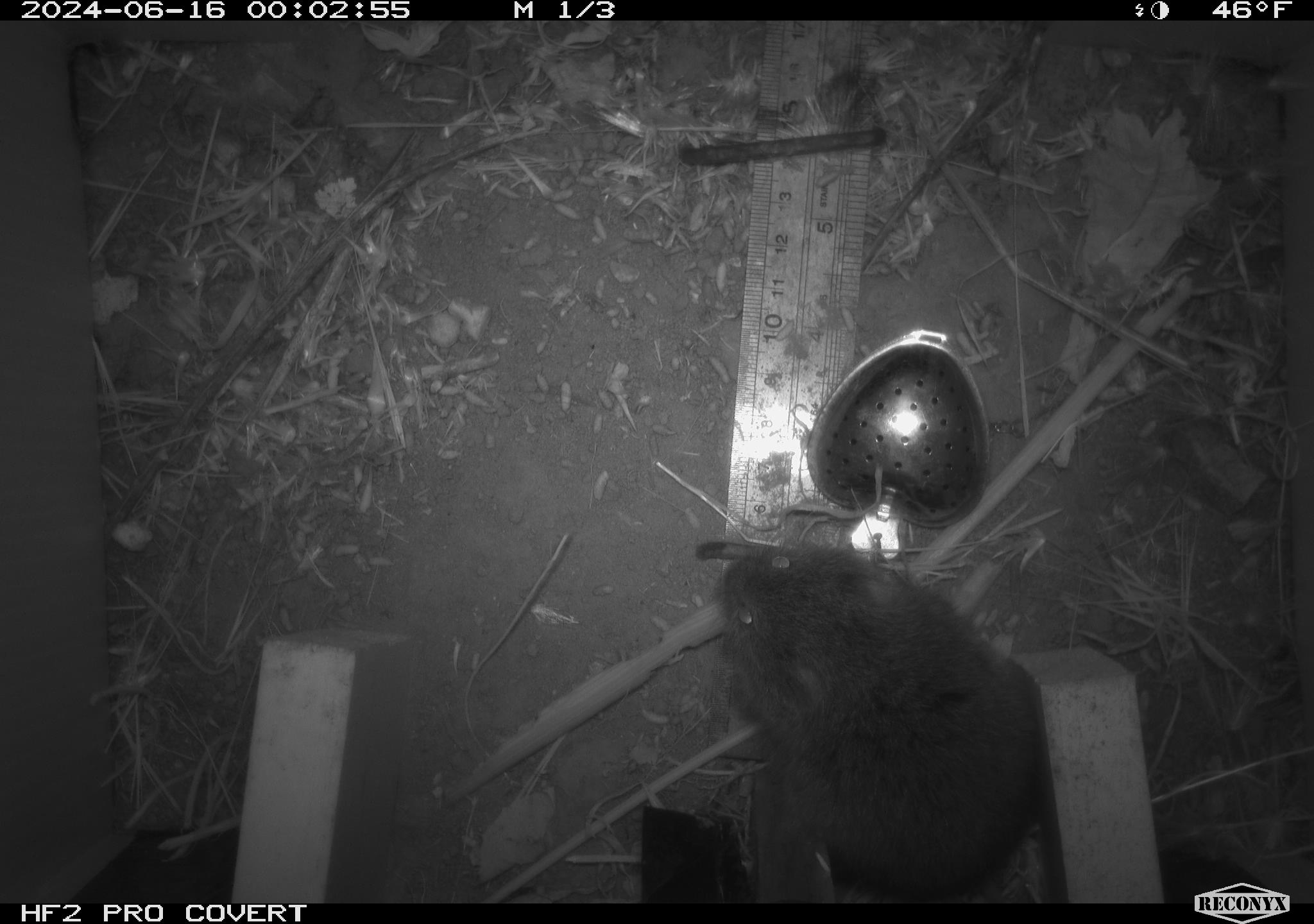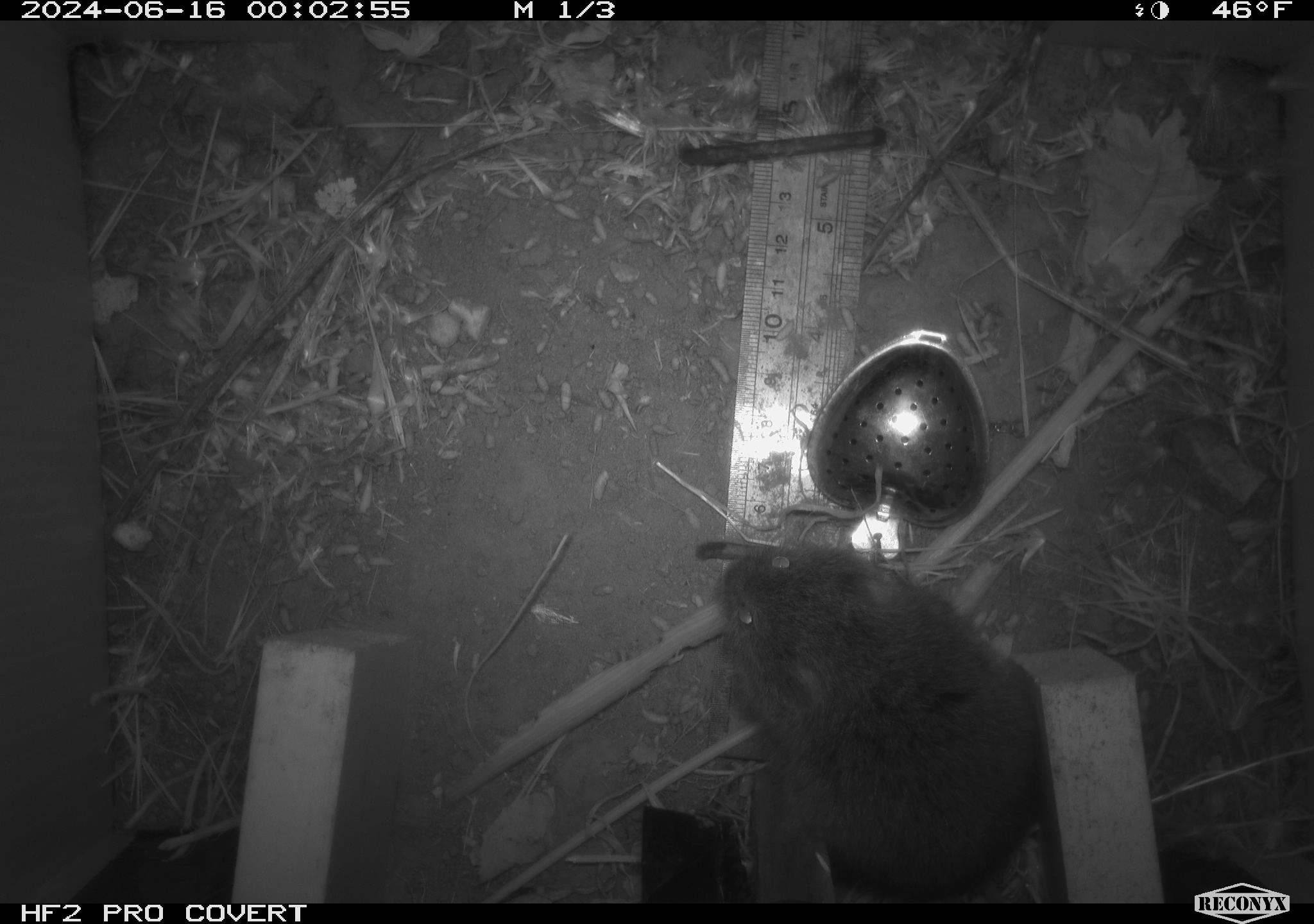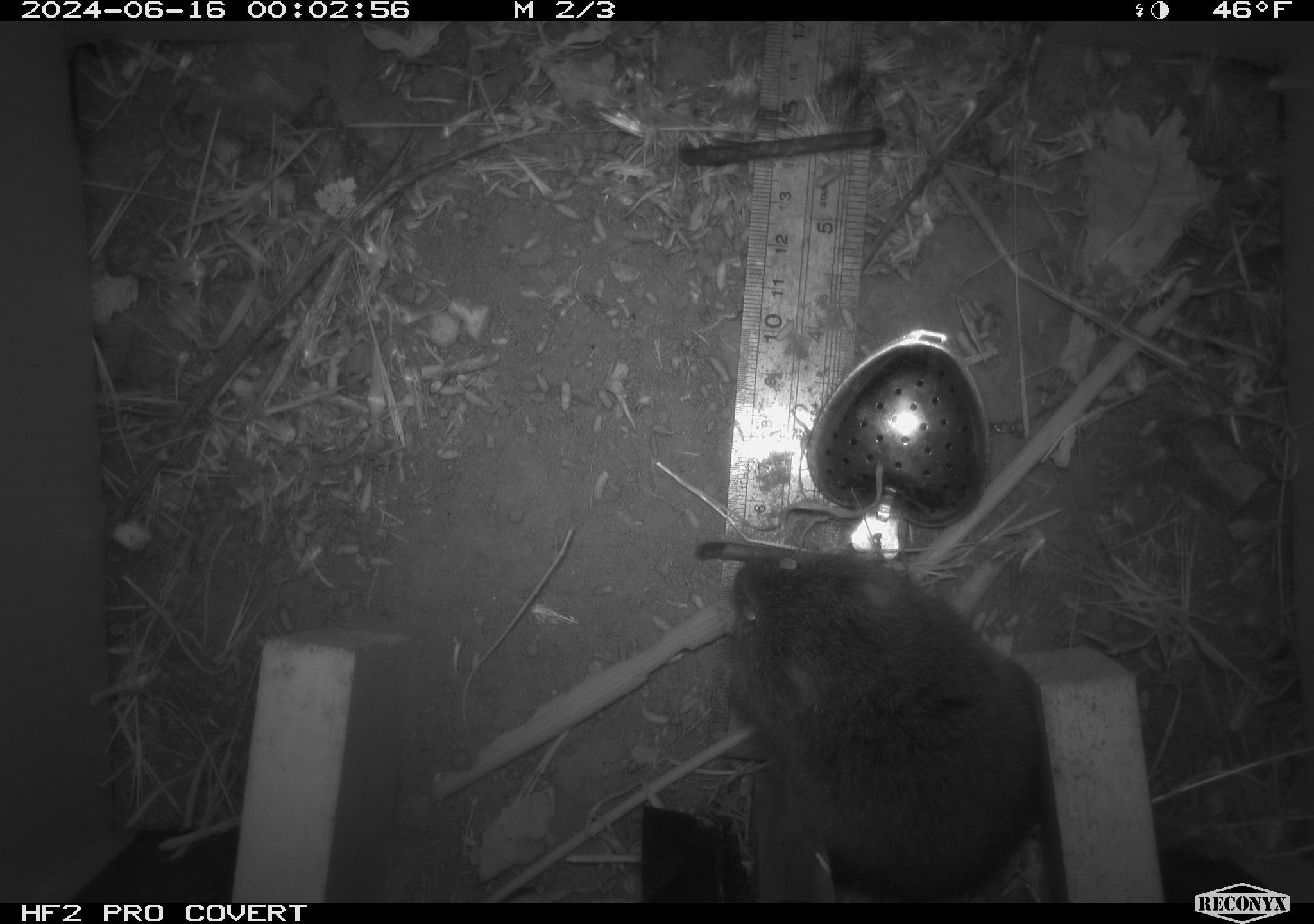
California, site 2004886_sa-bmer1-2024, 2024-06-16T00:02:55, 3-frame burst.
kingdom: Animalia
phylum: Chordata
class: Mammalia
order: Rodentia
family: Cricetidae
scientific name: Cricetidae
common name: hamsters, voles, lemmings, and allies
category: cricetidae family